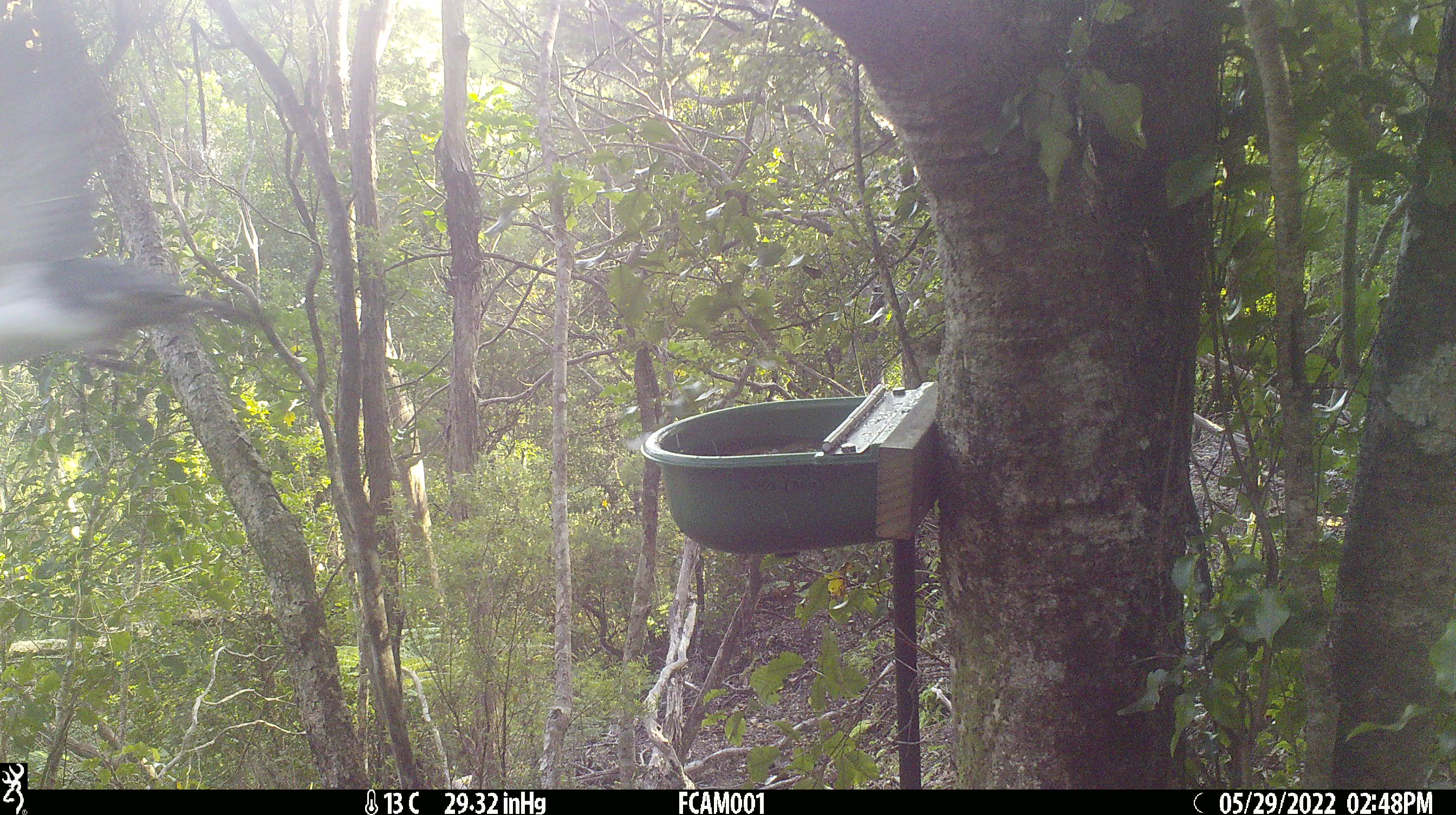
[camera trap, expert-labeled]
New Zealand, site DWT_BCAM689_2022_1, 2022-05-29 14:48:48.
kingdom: Animalia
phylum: Chordata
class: Aves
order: Columbiformes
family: Columbidae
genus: Hemiphaga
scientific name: Hemiphaga novaeseelandiae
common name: new zealand pigeon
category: kereru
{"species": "kereru (new zealand pigeon) (Hemiphaga novaeseelandiae)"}